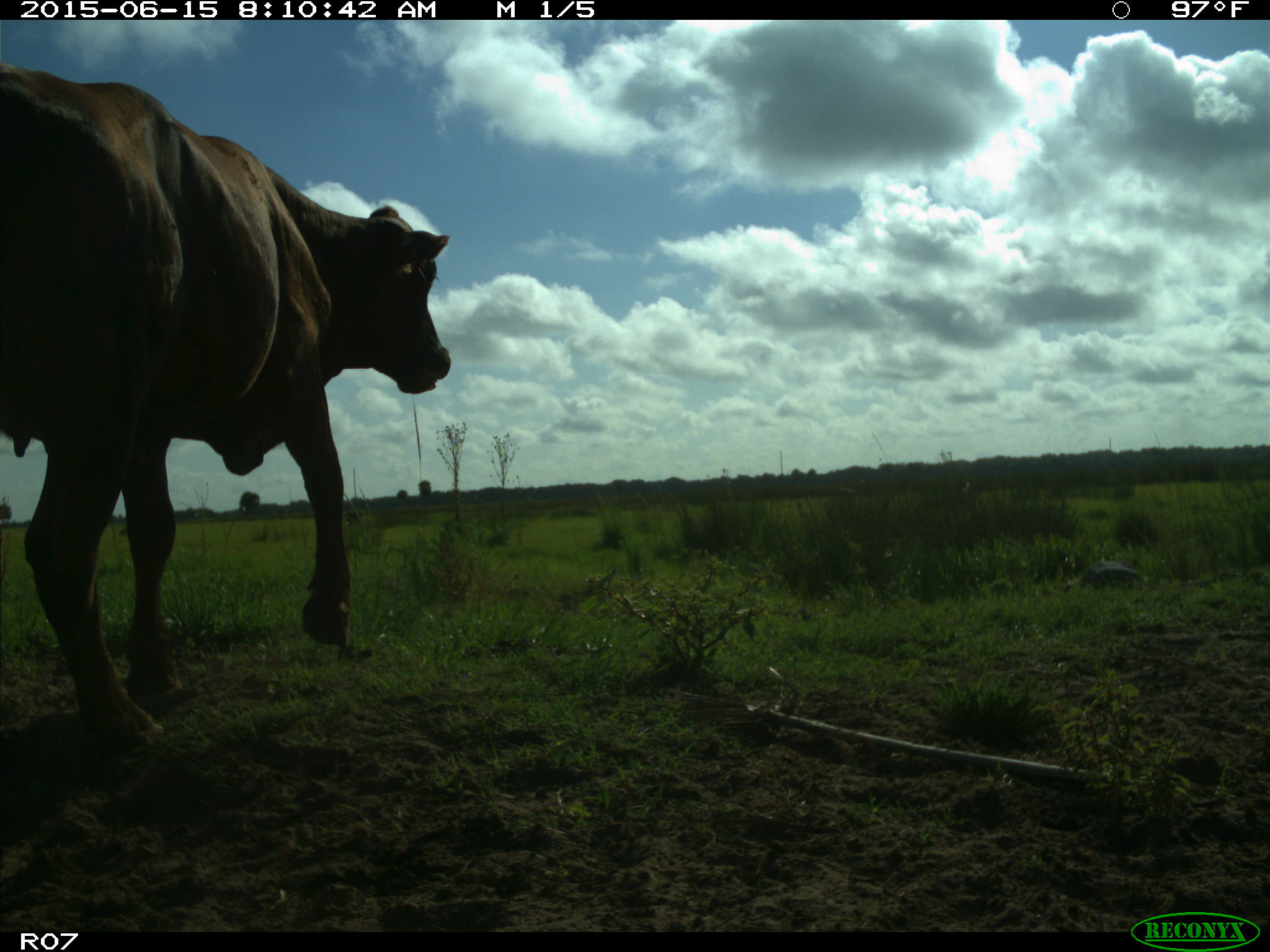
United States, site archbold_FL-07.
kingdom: Animalia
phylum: Chordata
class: Mammalia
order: Artiodactyla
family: Bovidae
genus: Bos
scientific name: Bos taurus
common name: domestic cow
Bos taurus (domestic cow).